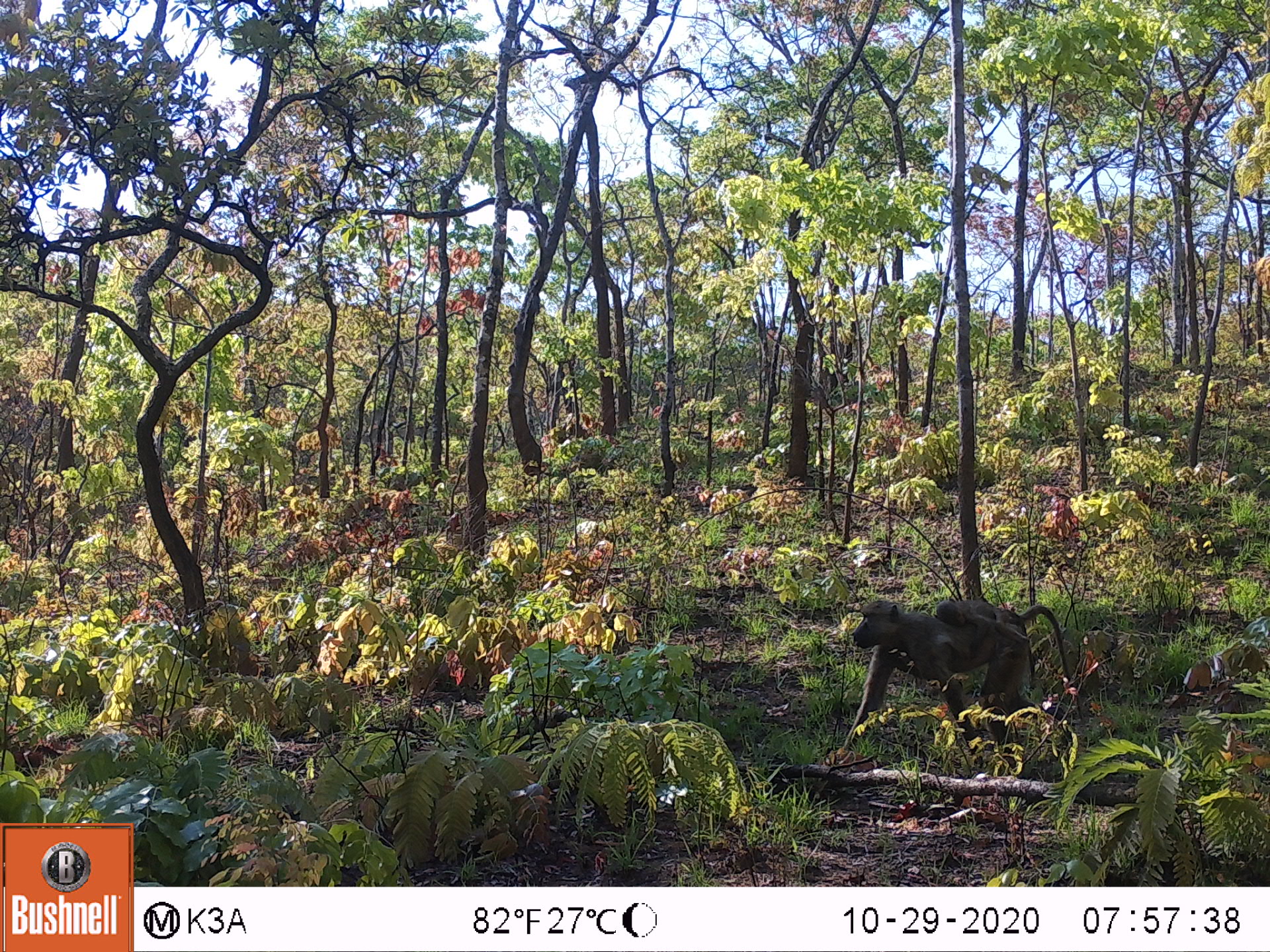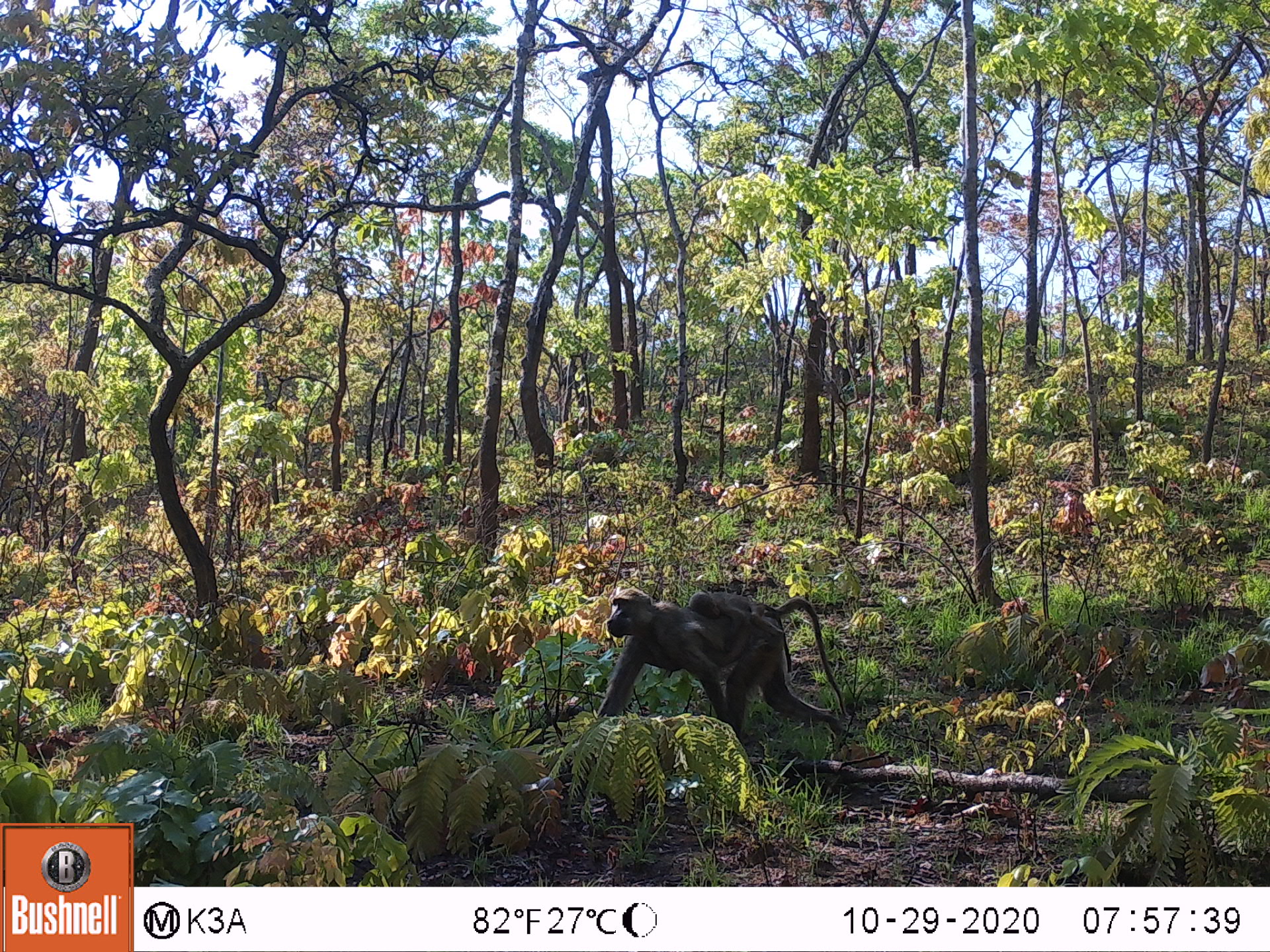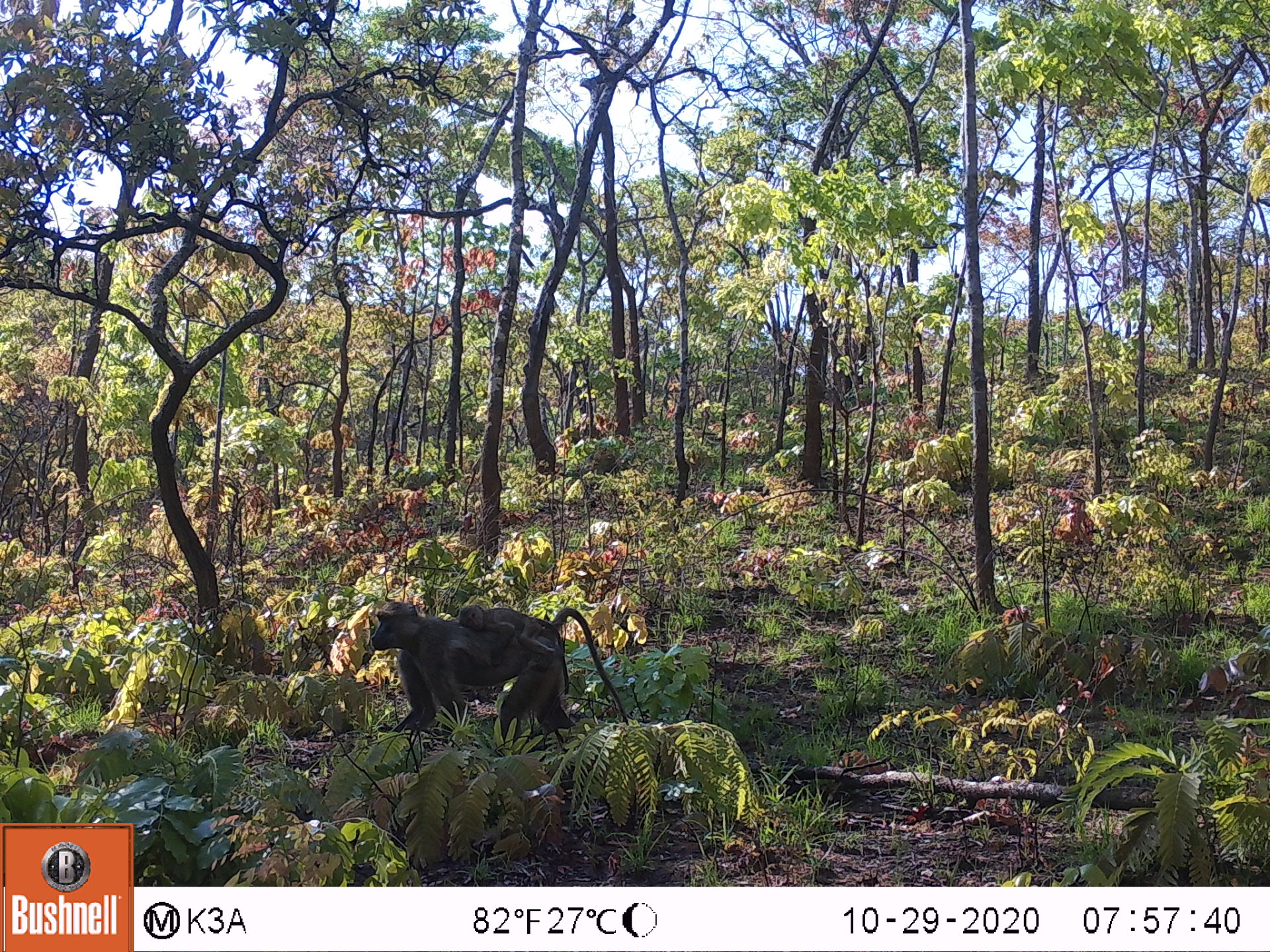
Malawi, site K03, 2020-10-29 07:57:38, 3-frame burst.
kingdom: Animalia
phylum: Chordata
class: Mammalia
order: Primates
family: Cercopithecidae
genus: Papio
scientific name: Papio cynocephalus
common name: yellow baboon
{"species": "yellow baboon (Papio cynocephalus)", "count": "2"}